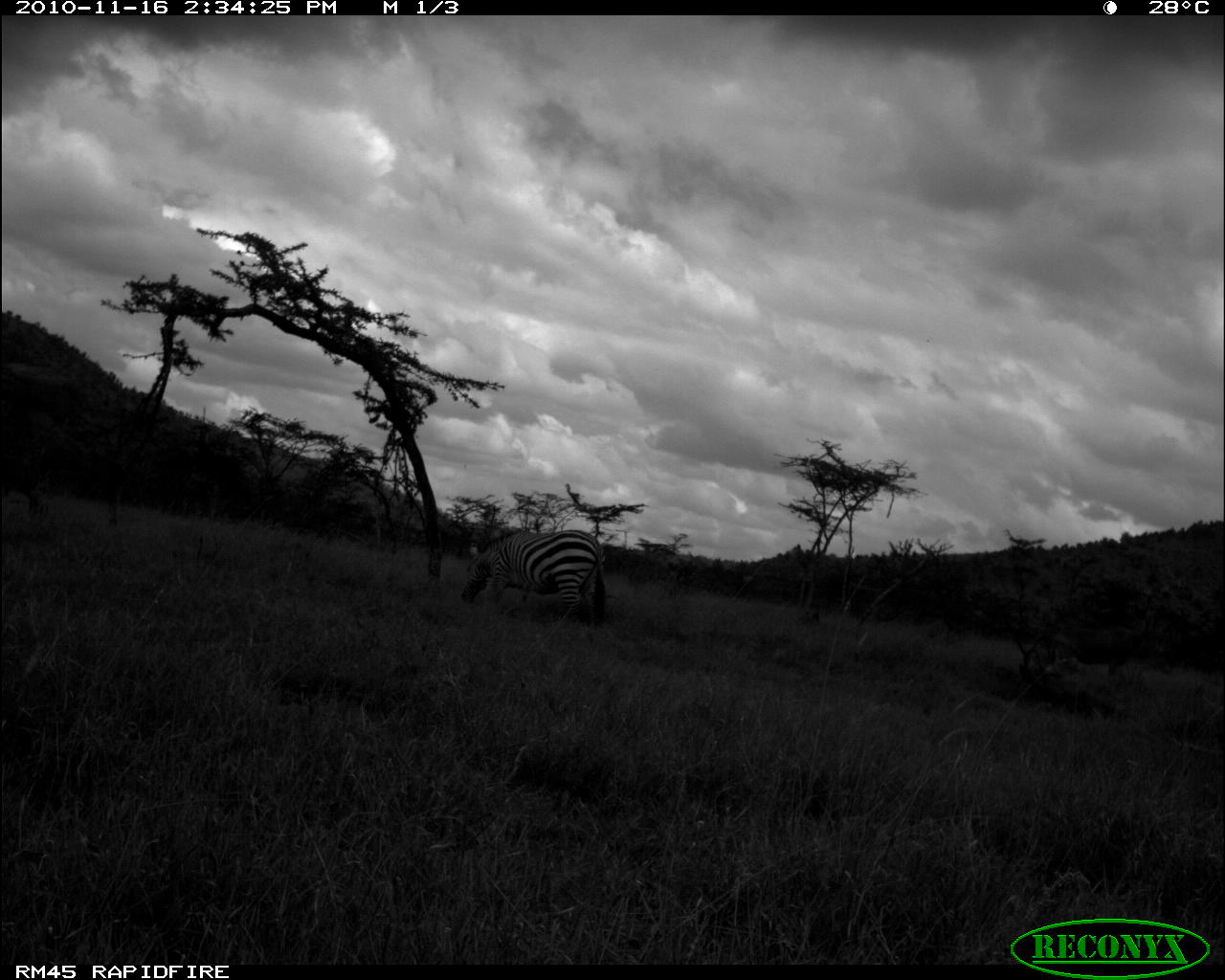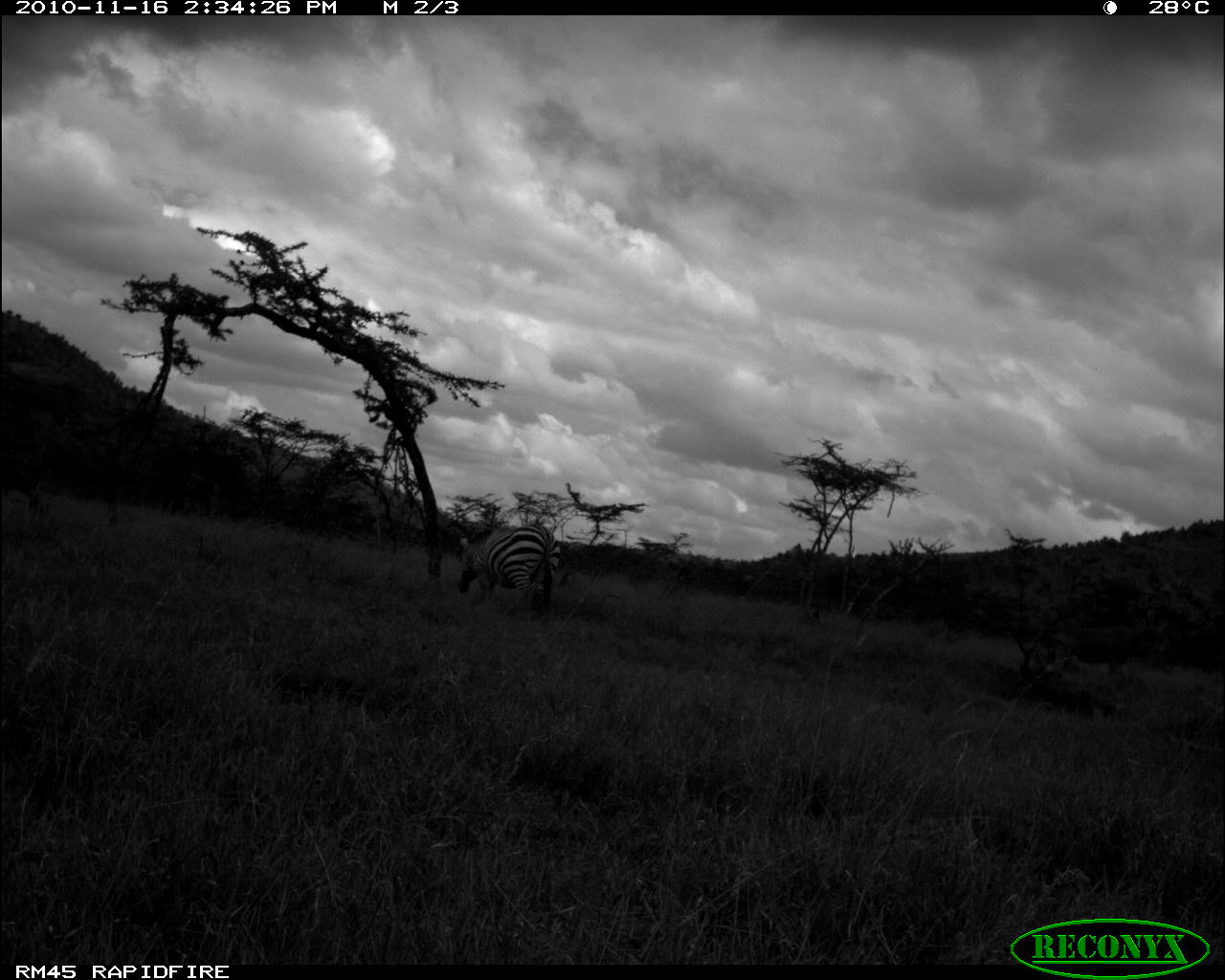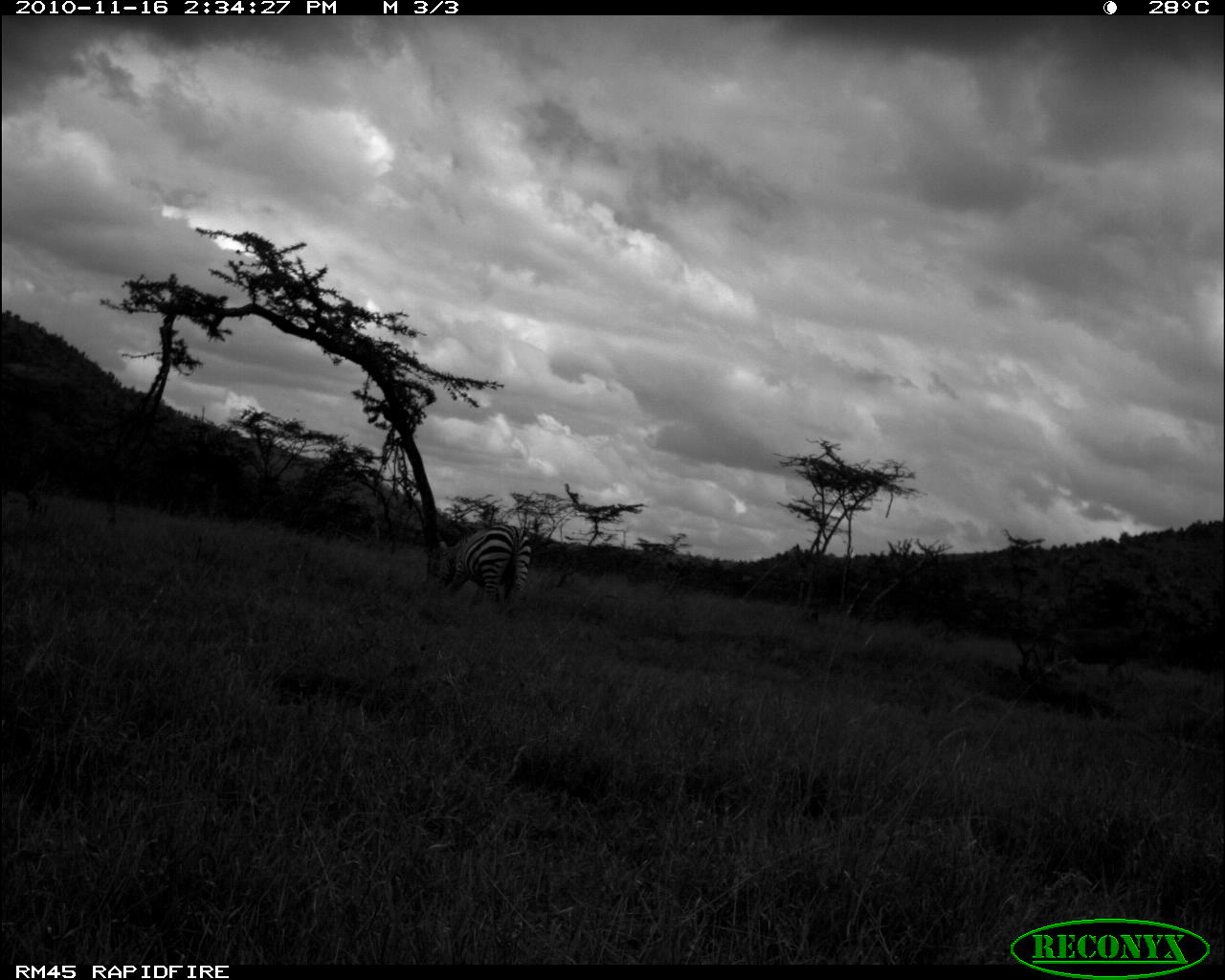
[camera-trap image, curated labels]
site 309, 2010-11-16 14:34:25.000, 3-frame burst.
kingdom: Animalia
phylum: Chordata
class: Mammalia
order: Perissodactyla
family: Equidae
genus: Equus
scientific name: Equus quagga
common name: plains zebra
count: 1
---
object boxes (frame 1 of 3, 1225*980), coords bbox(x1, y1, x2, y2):
equus quagga: bbox(462, 524, 604, 641)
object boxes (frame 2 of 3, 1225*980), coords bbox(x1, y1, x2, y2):
equus quagga: bbox(456, 524, 559, 622)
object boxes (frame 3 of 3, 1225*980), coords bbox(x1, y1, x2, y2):
equus quagga: bbox(427, 523, 533, 609)